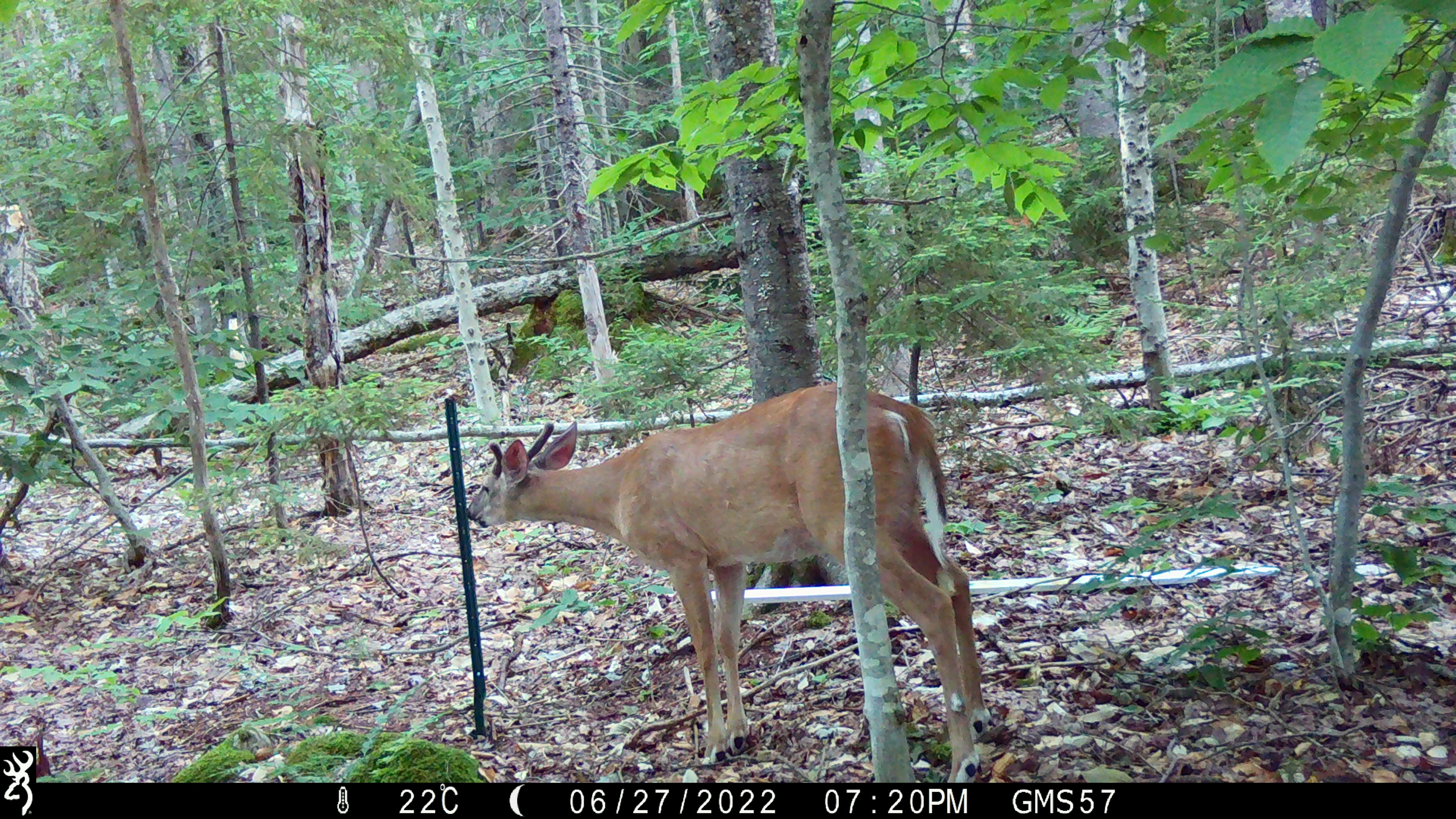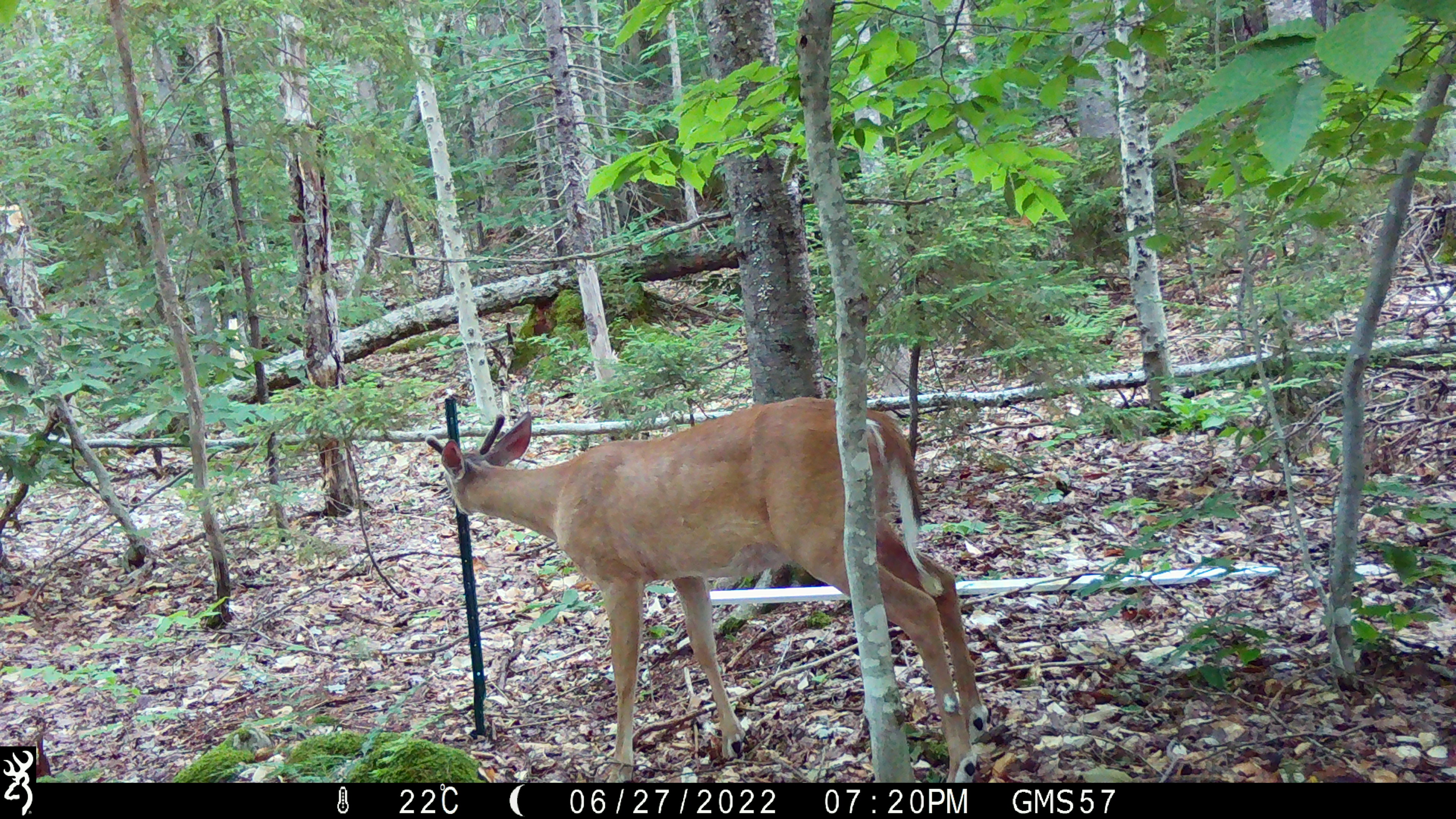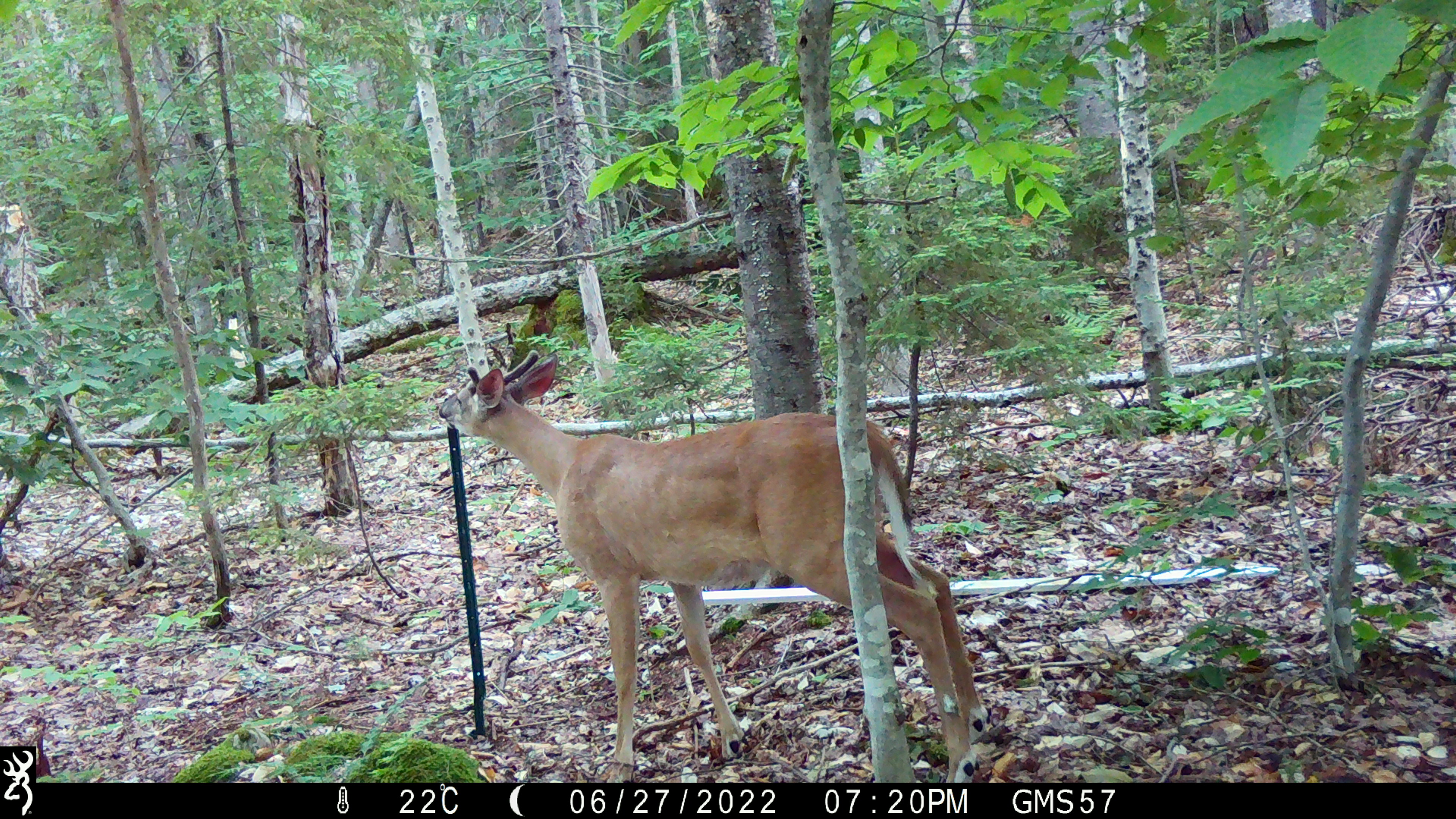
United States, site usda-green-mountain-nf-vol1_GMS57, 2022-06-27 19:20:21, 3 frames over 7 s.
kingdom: Animalia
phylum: Chordata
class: Mammalia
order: Artiodactyla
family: Cervidae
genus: Odocoileus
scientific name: Odocoileus virginianus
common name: white-tailed deer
White-tailed deer (Odocoileus virginianus).